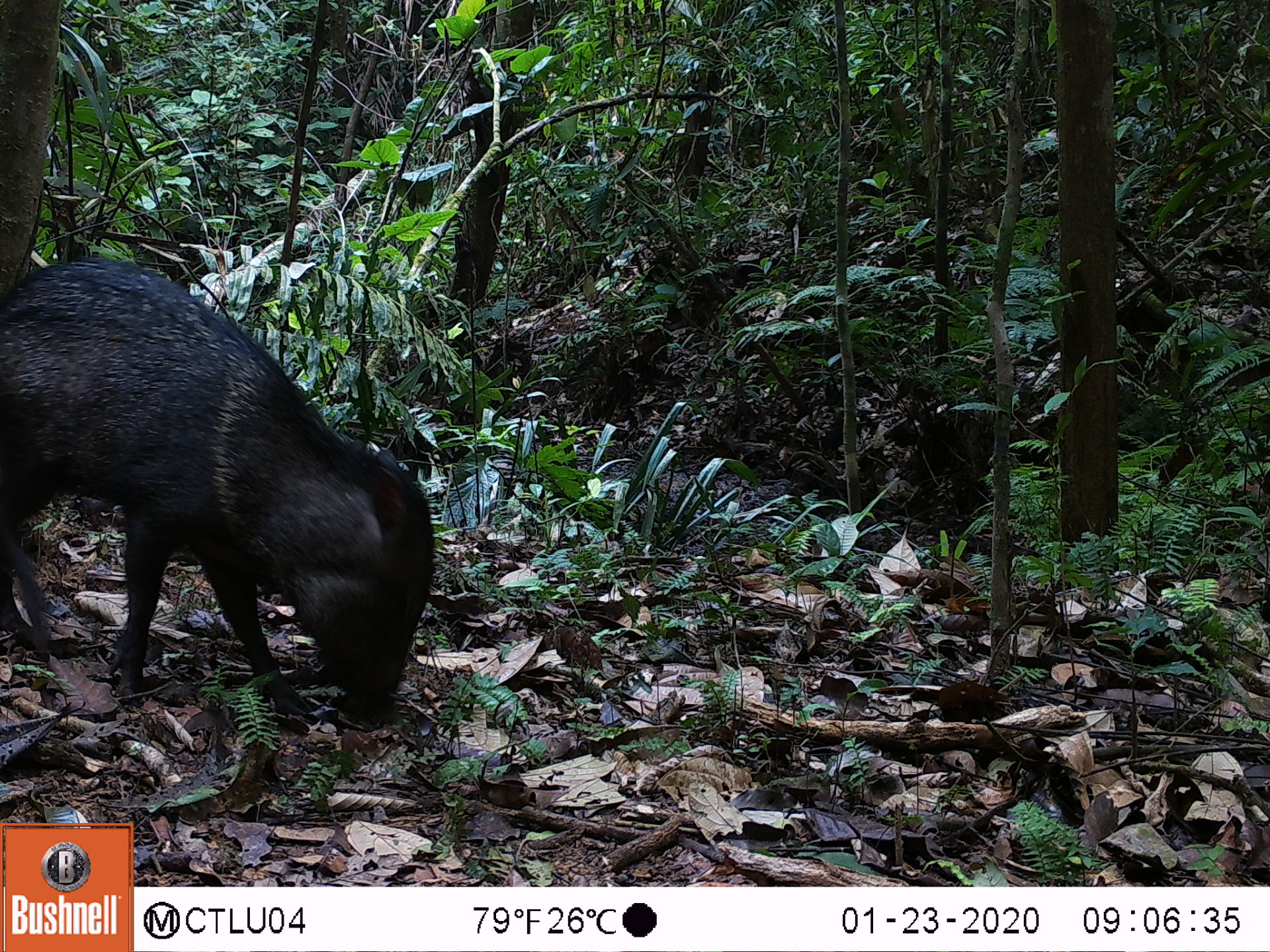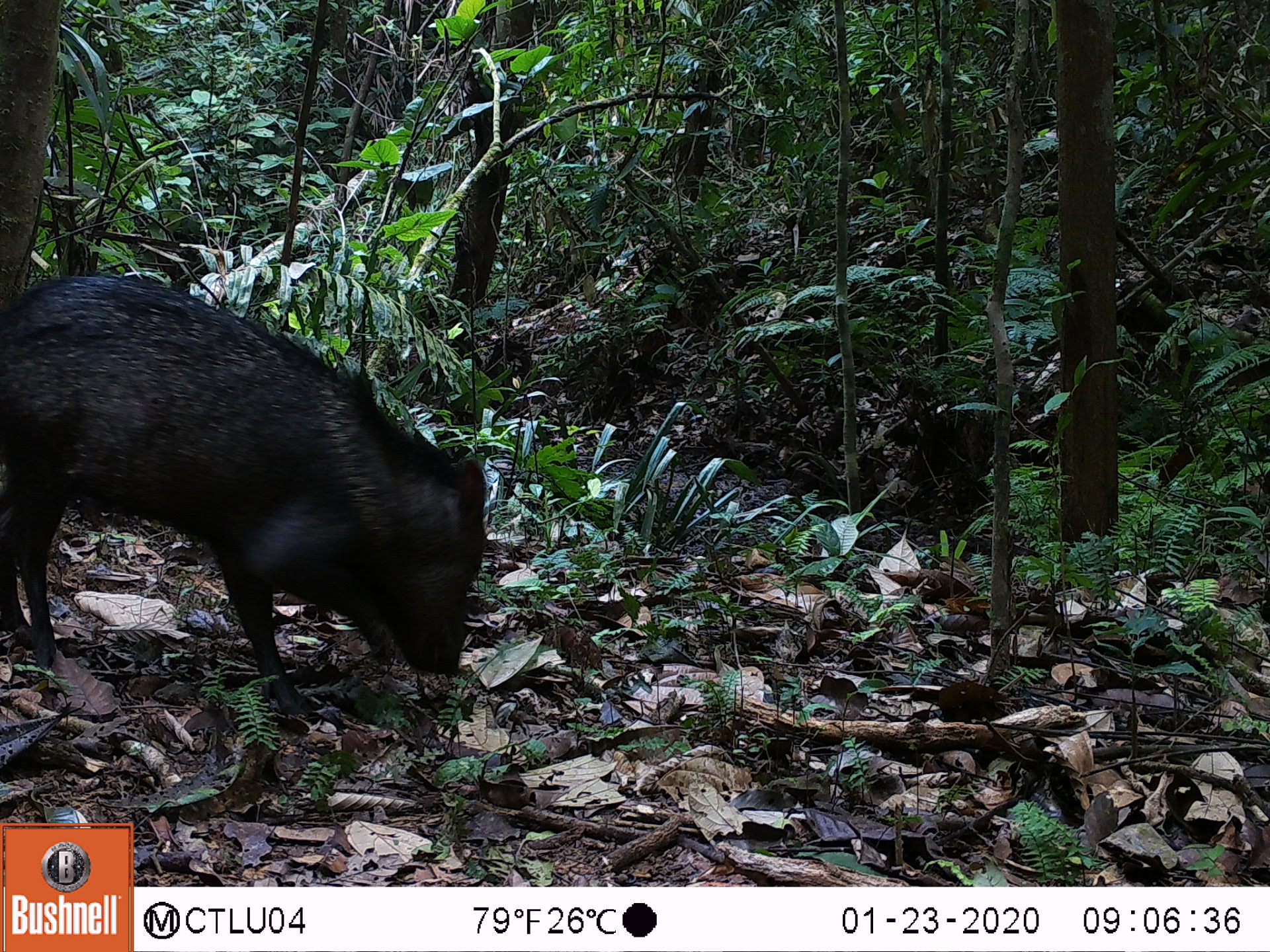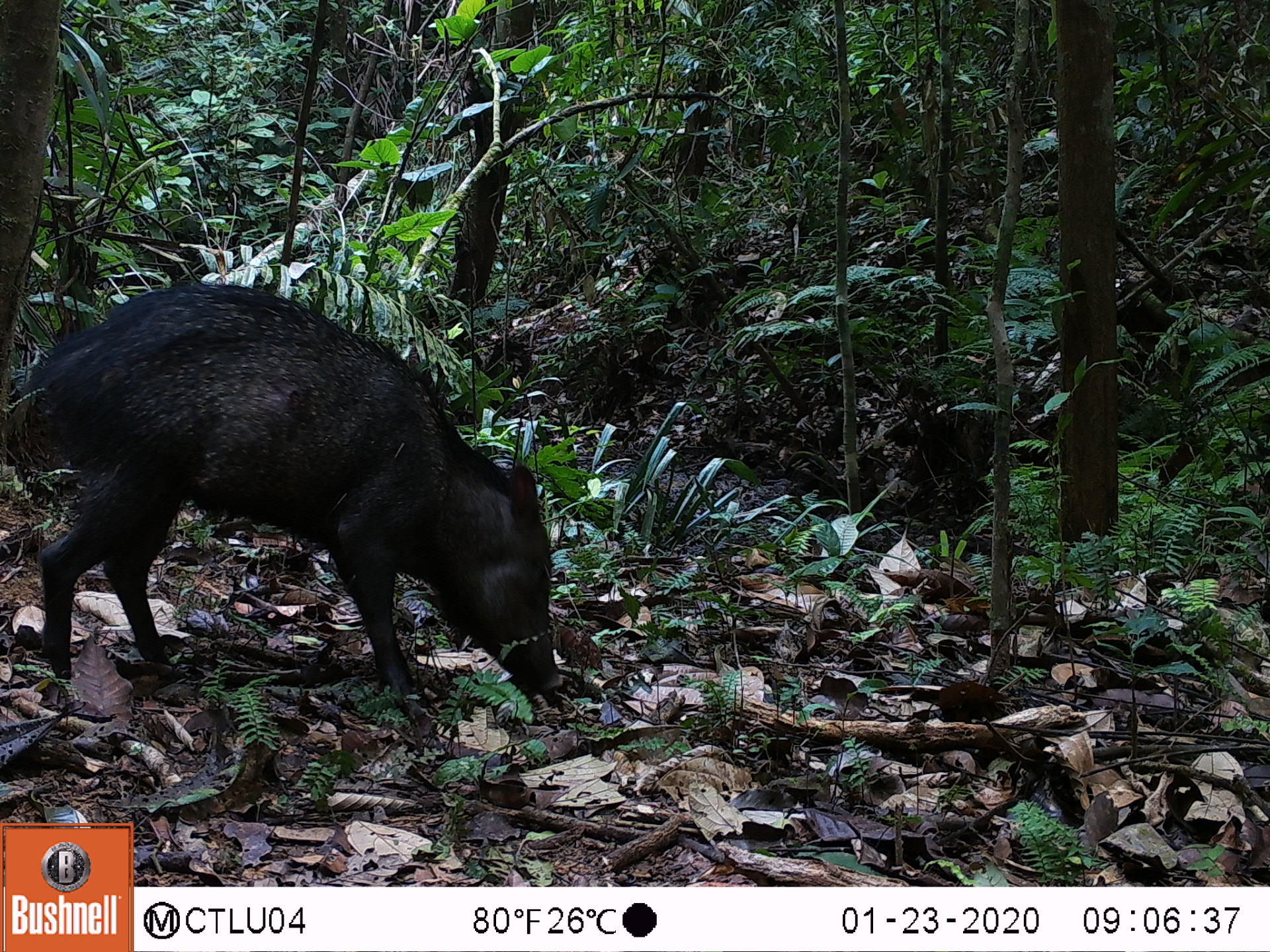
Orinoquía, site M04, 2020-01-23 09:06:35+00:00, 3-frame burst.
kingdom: Animalia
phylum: Chordata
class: Mammalia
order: Artiodactyla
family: Tayassuidae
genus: Pecari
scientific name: Pecari tajacu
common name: collared peccary